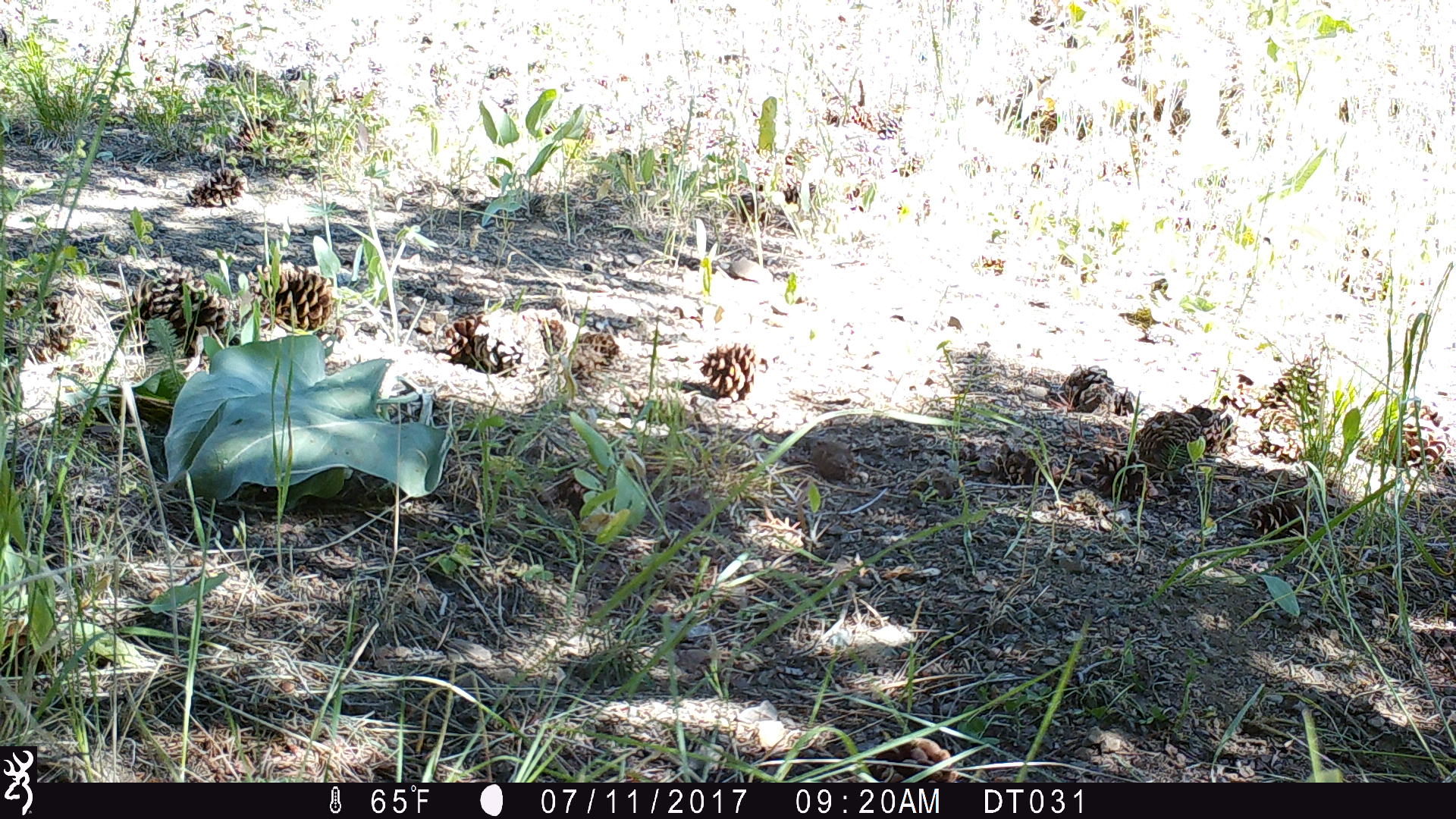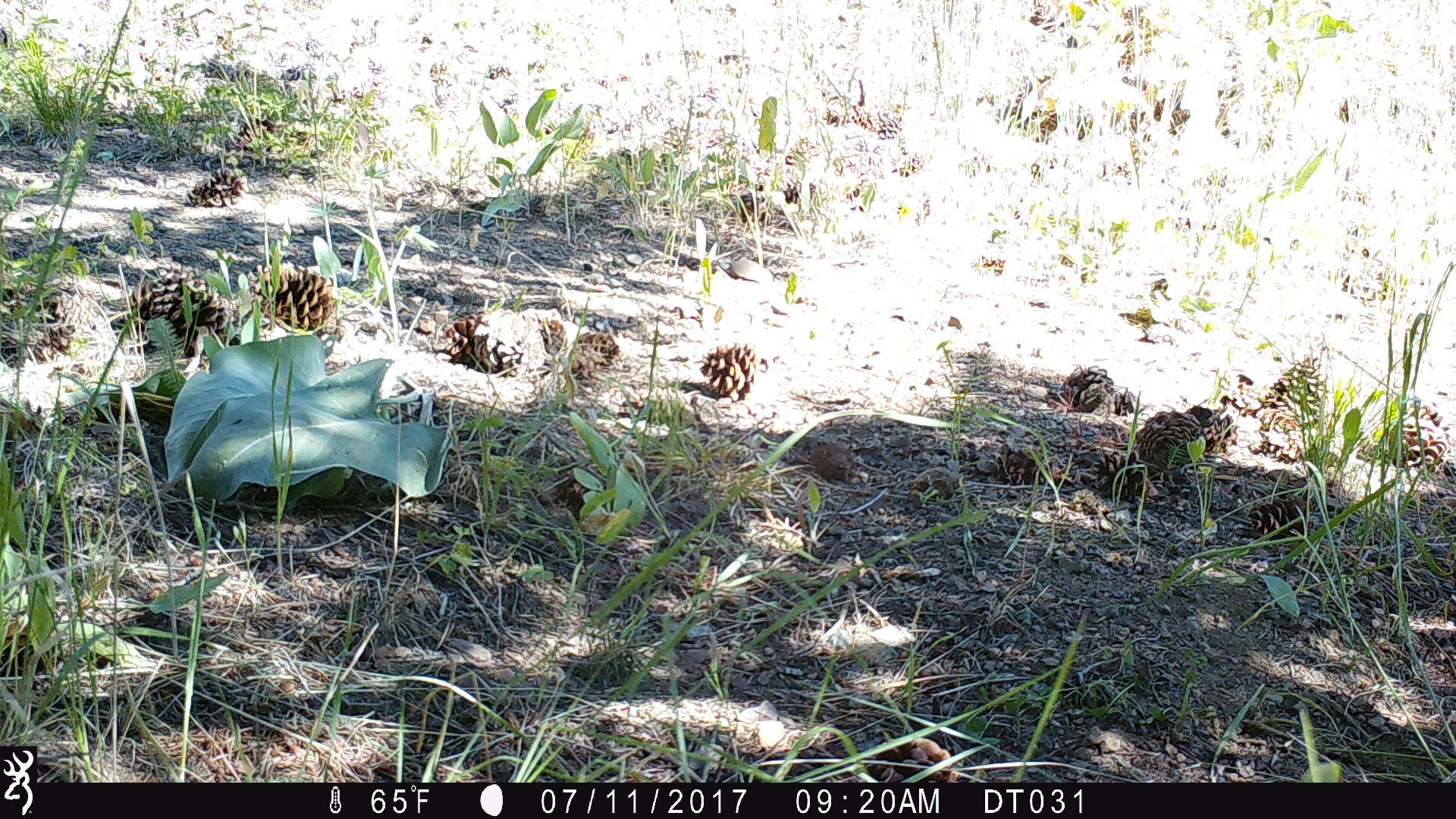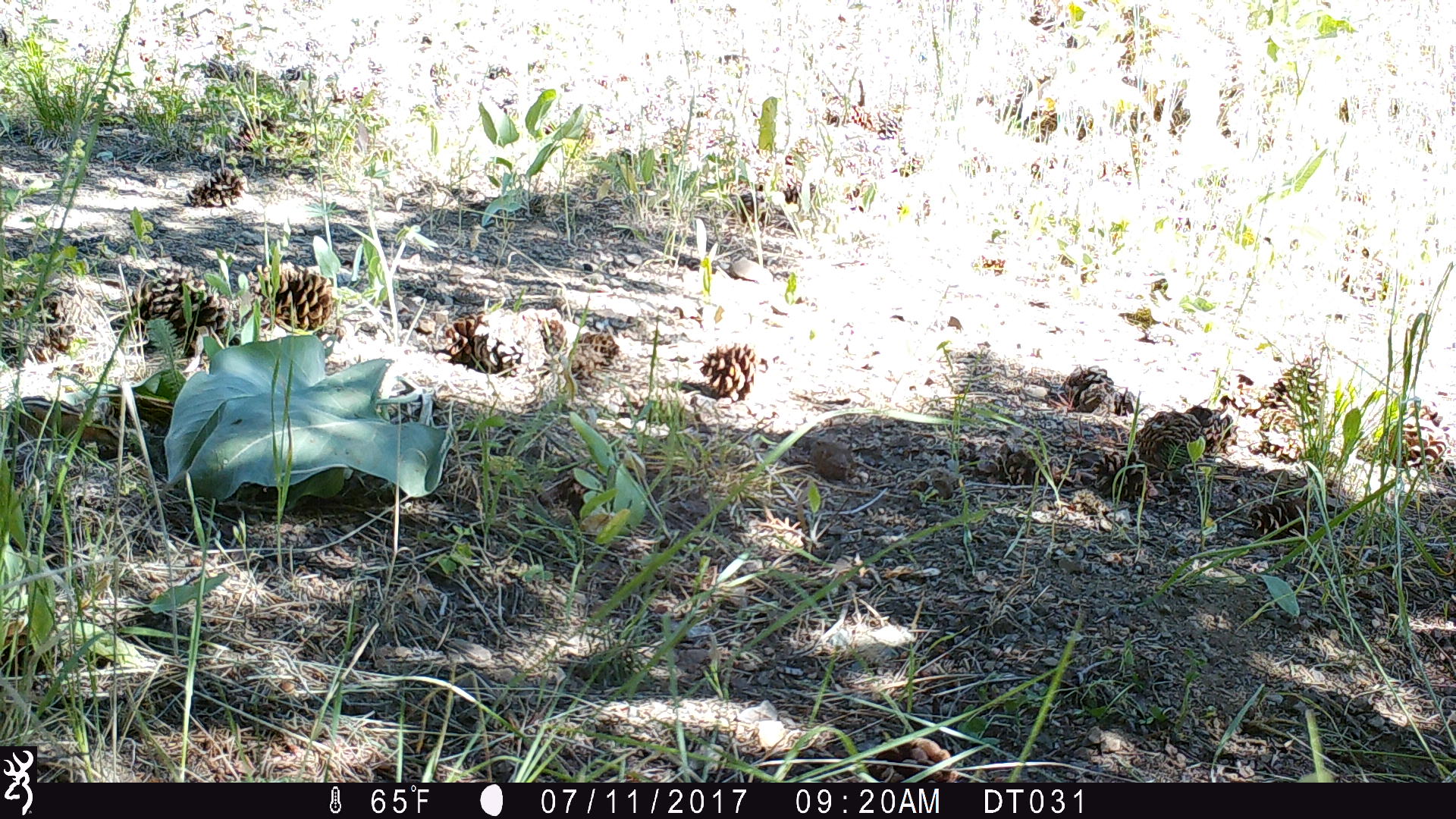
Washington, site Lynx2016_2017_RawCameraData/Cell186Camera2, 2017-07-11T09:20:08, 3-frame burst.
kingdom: Animalia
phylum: Chordata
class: Mammalia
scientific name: Mammalia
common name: small mammal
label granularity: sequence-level